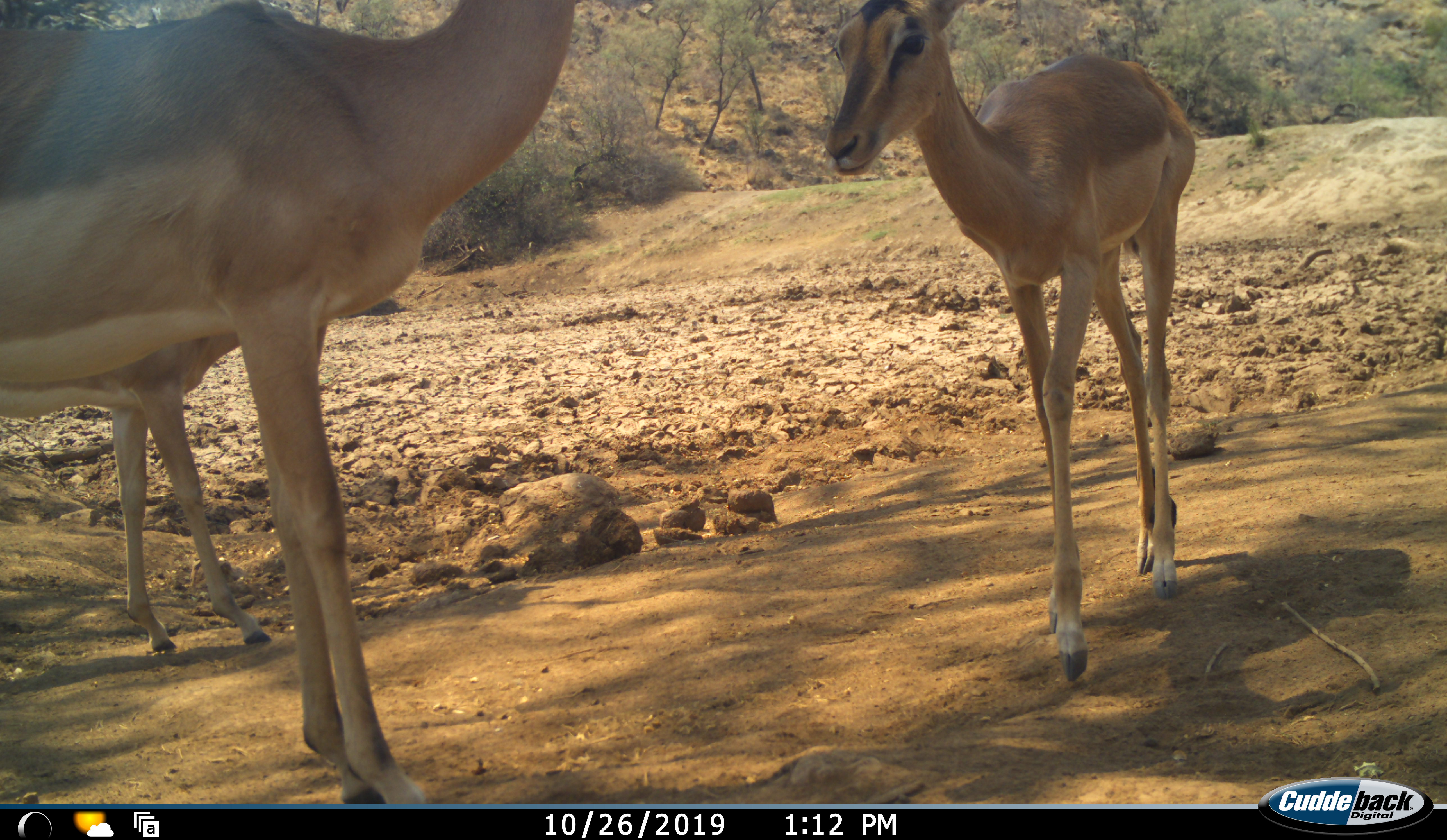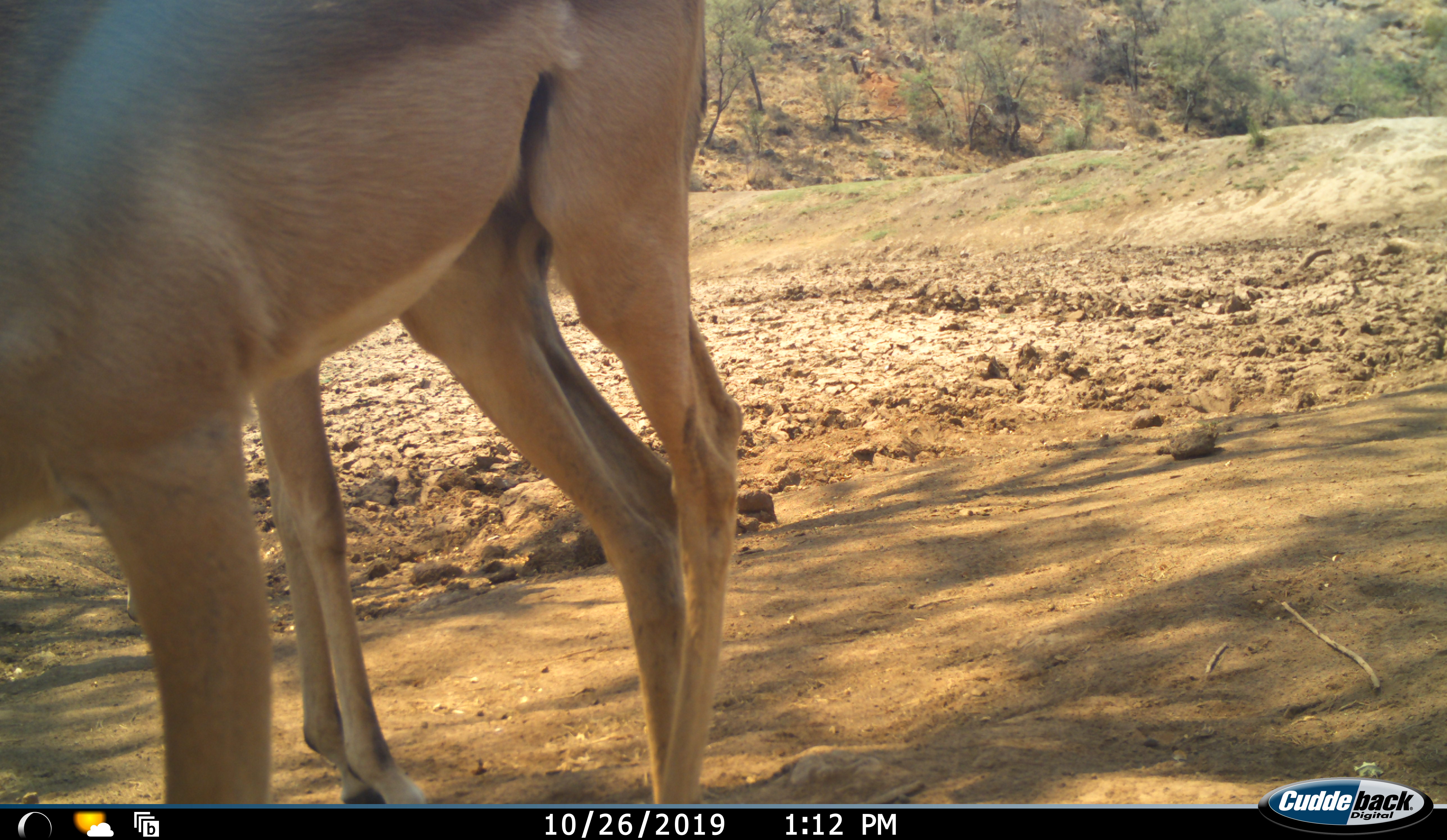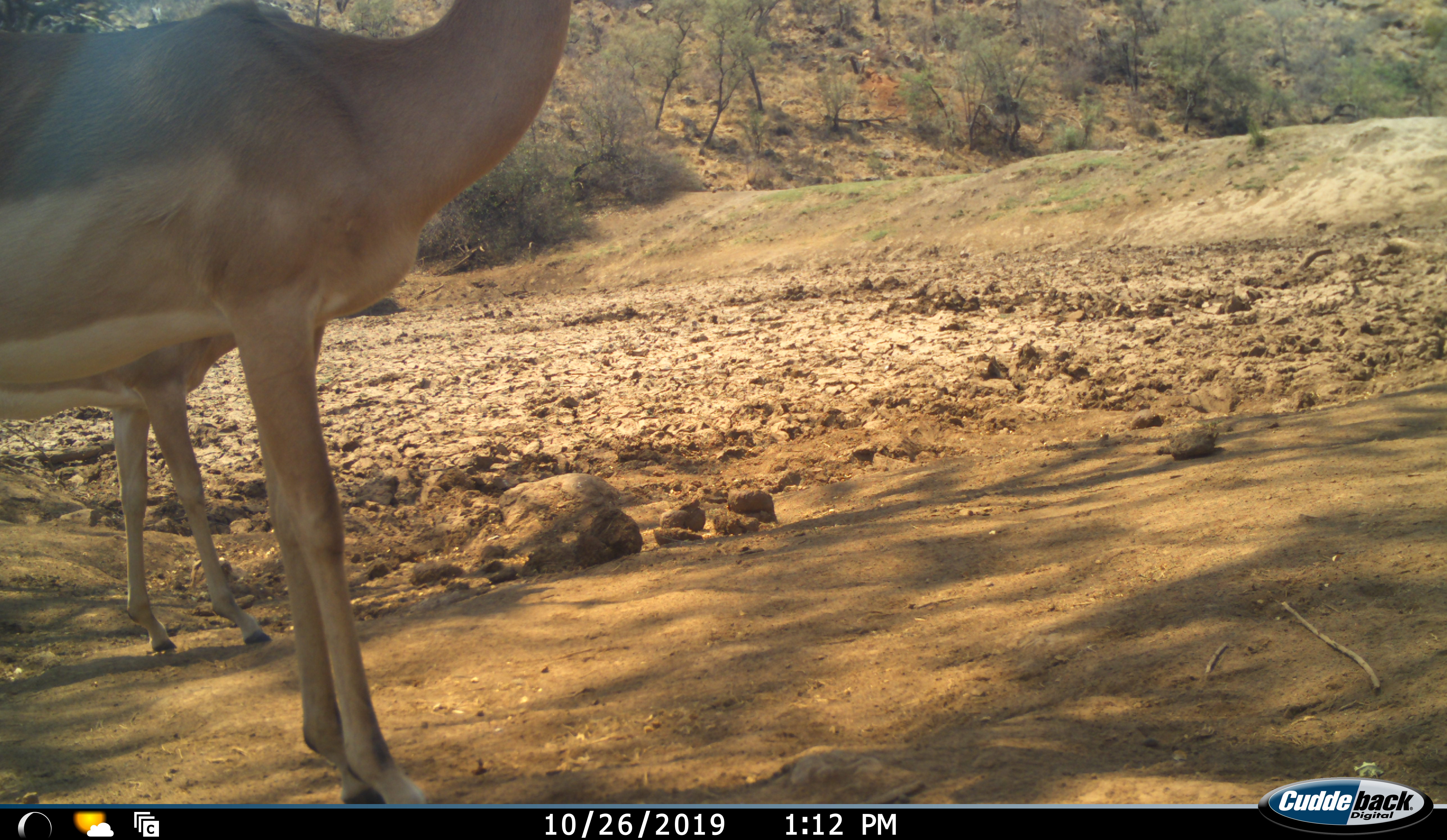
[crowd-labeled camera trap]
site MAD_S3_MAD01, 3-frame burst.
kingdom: Animalia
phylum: Chordata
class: Mammalia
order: Artiodactyla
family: Bovidae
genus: Aepyceros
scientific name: Aepyceros melampus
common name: impala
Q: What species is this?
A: Impala (Aepyceros melampus).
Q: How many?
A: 3.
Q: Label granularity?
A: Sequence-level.